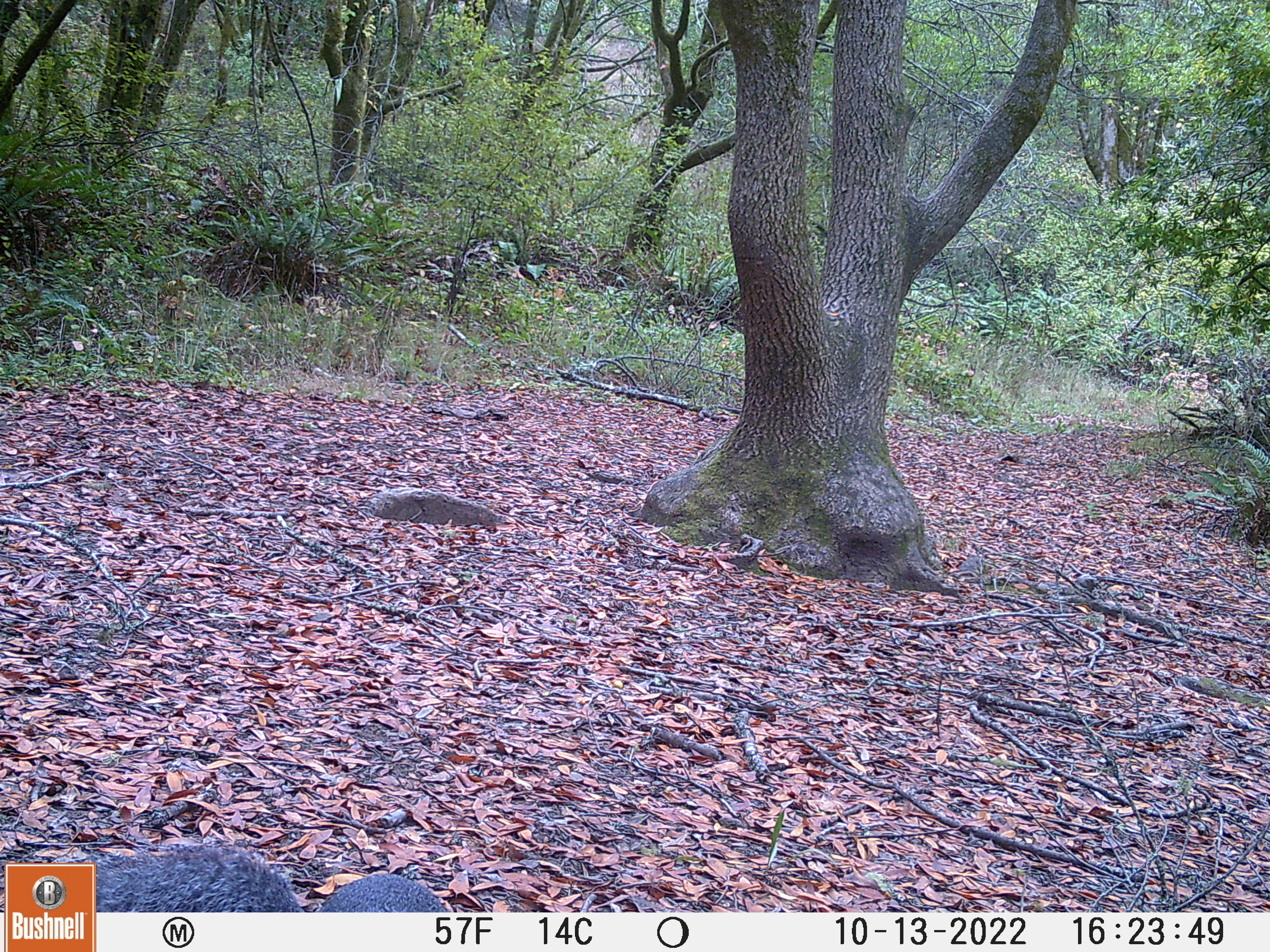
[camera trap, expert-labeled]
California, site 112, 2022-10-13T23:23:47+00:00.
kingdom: Animalia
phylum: Chordata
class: Mammalia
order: Rodentia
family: Sciuridae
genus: Sciurus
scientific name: Sciurus griseus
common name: western gray squirrel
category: western grey squirrel